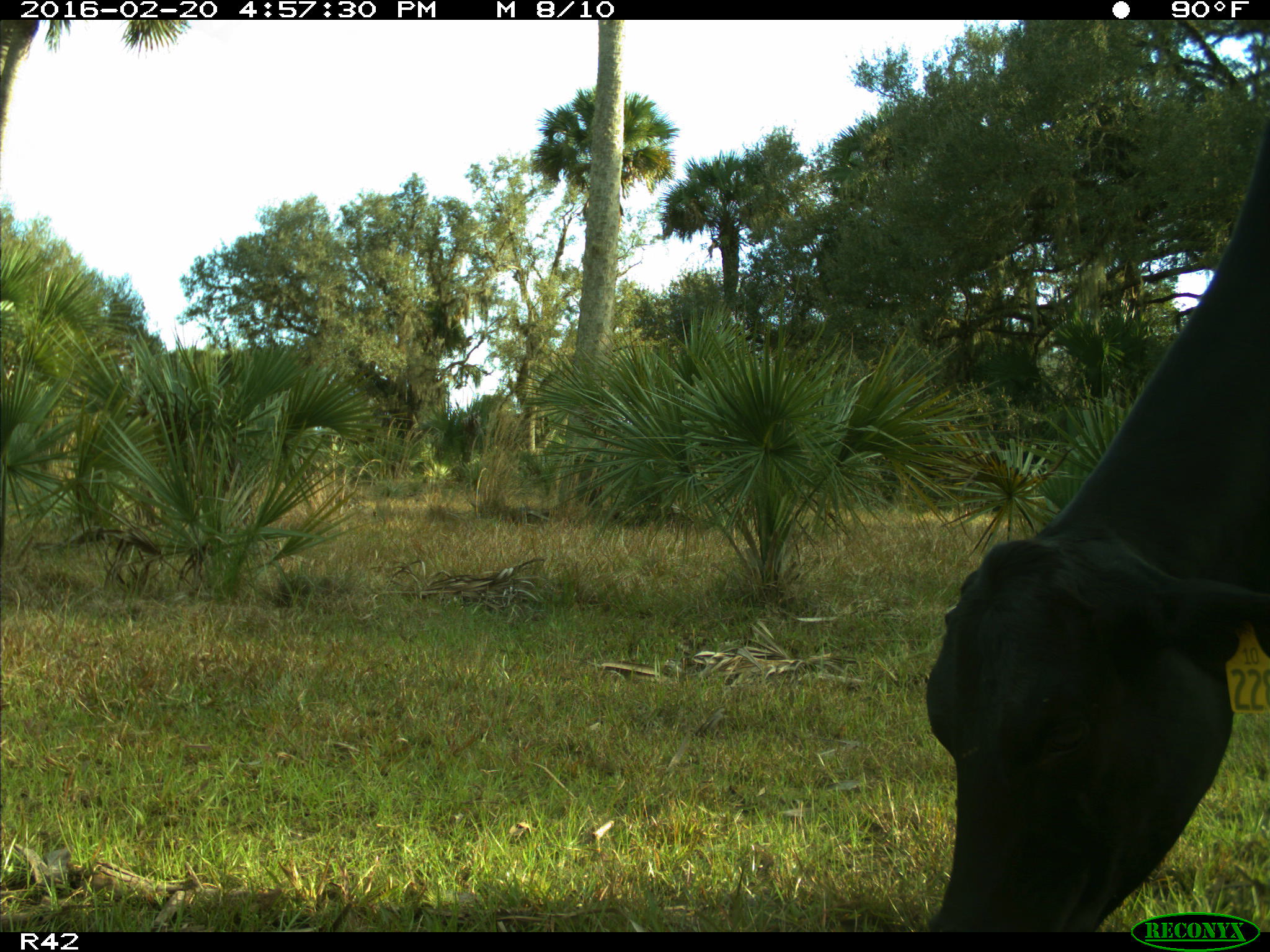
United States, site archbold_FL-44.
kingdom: Animalia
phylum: Chordata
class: Mammalia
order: Artiodactyla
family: Bovidae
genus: Bos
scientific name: Bos taurus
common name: domestic cow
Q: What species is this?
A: Bos taurus (domestic cow).